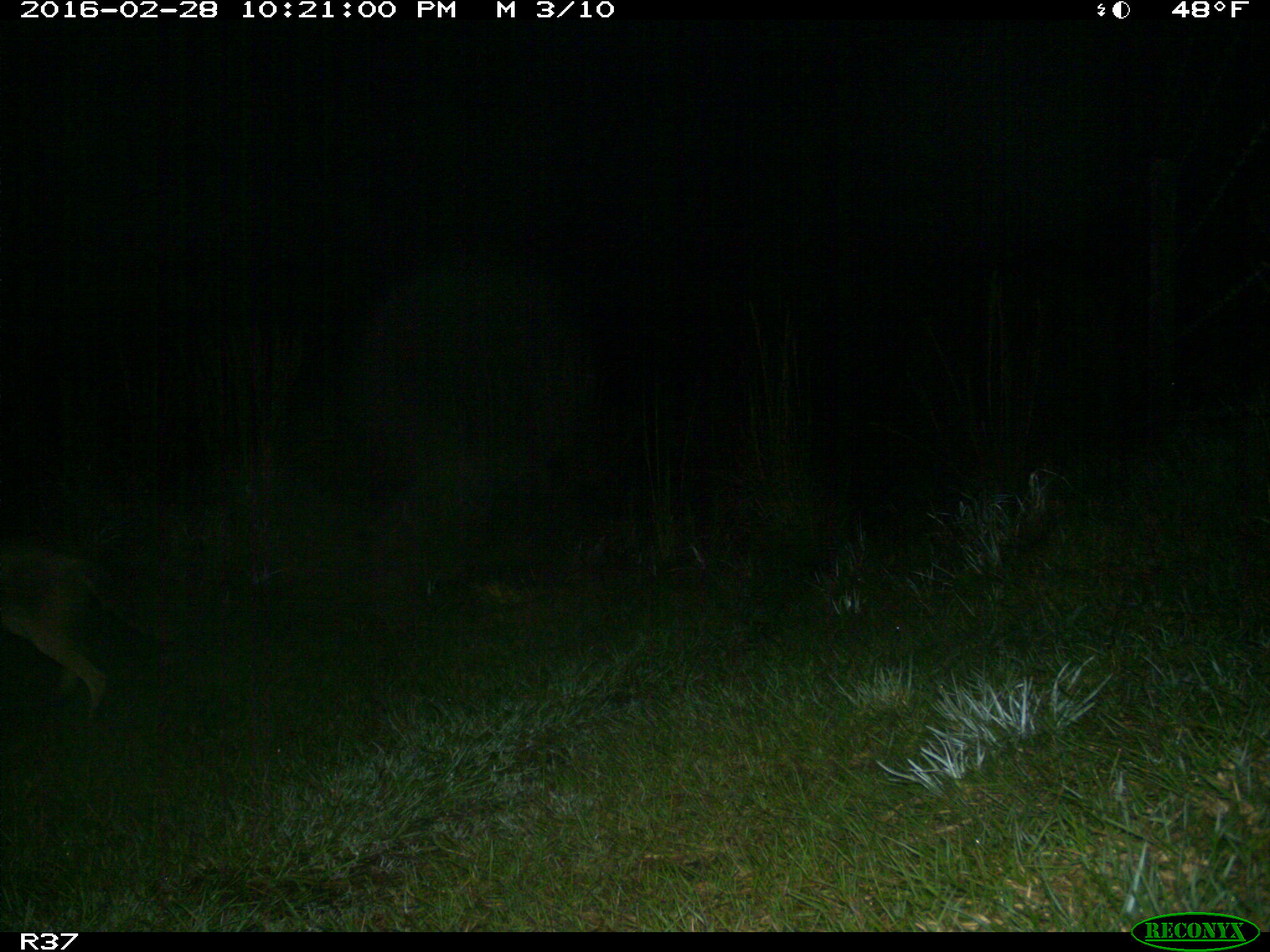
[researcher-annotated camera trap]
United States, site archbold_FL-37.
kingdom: Animalia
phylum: Chordata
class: Mammalia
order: Carnivora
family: Canidae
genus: Canis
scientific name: Canis latrans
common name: coyote